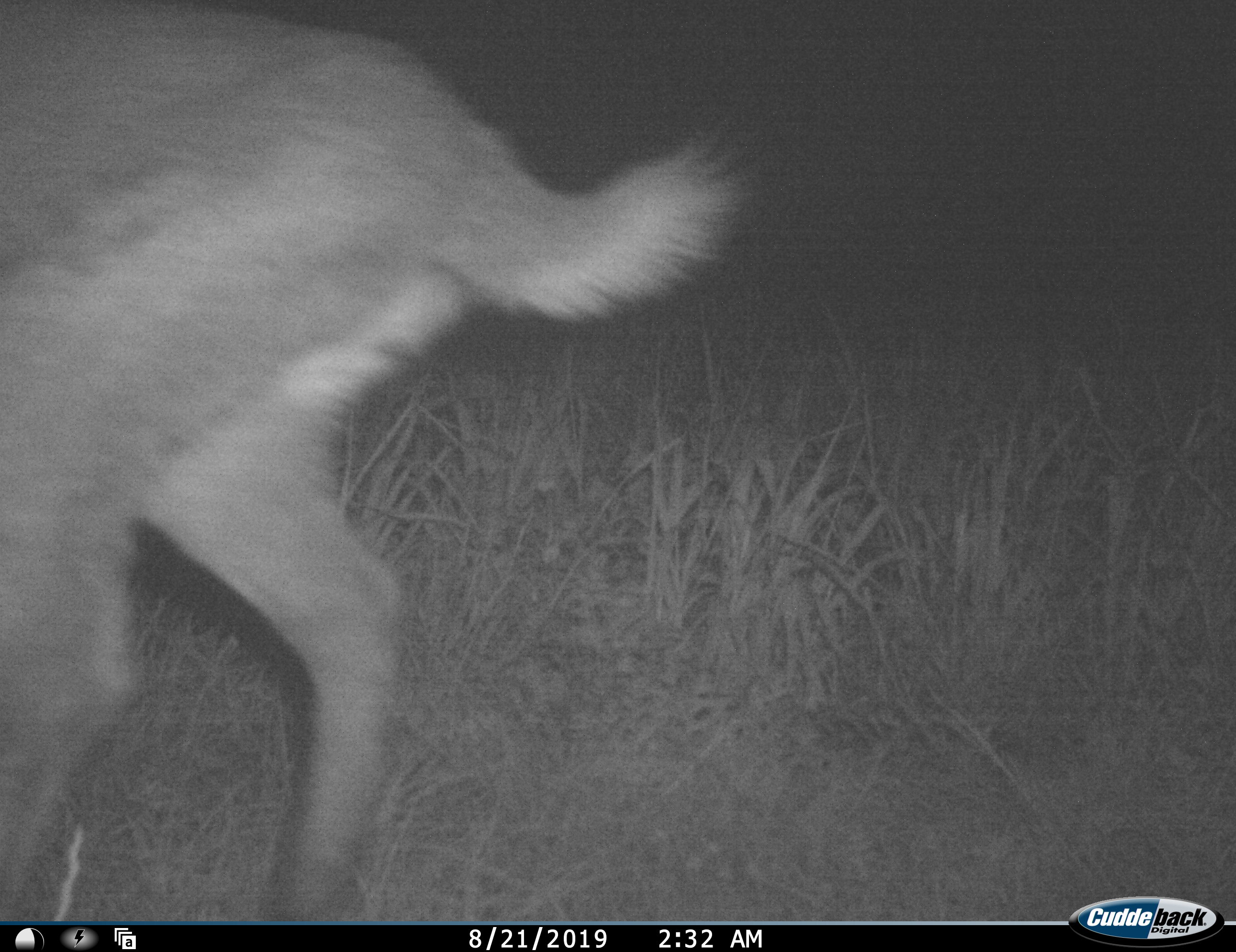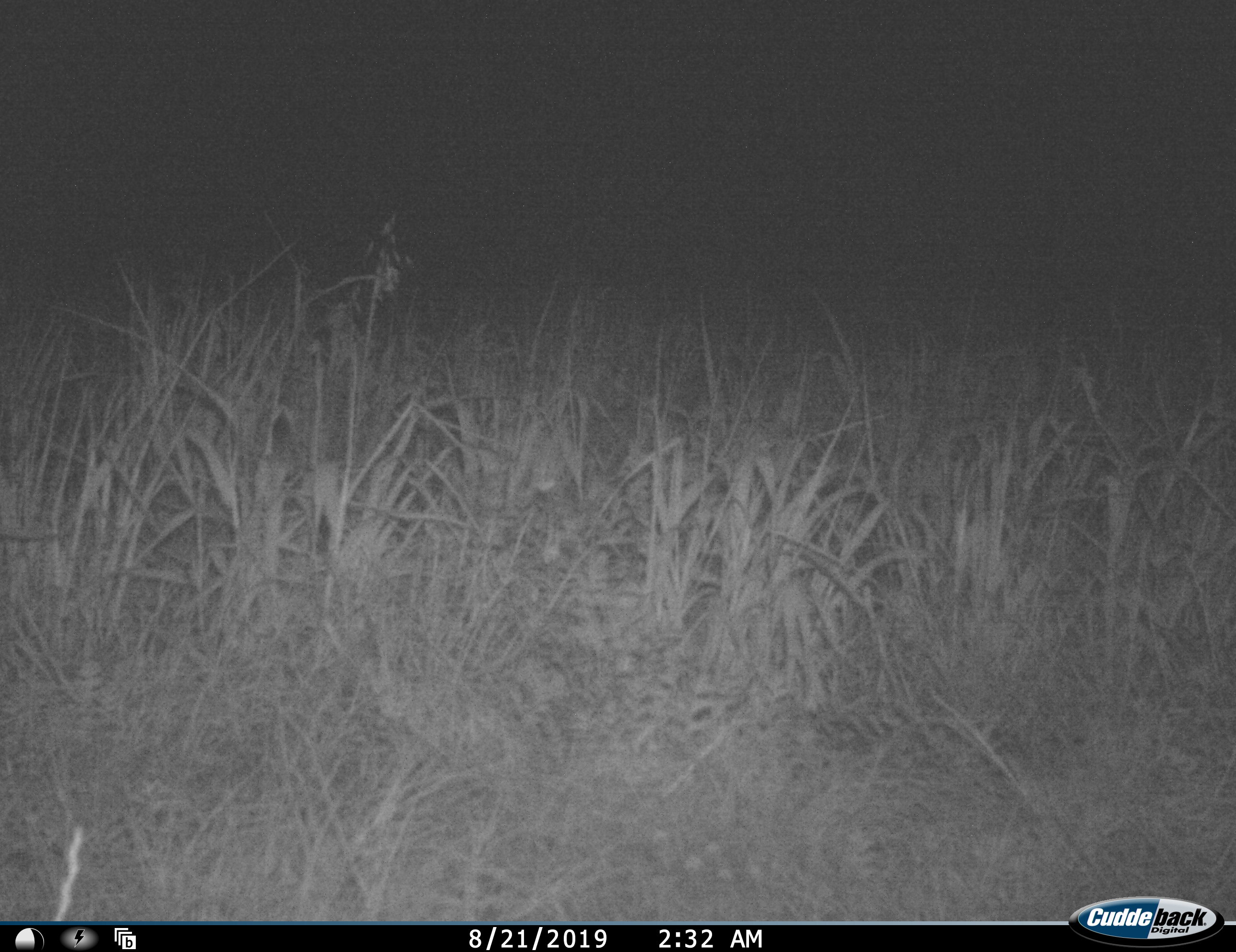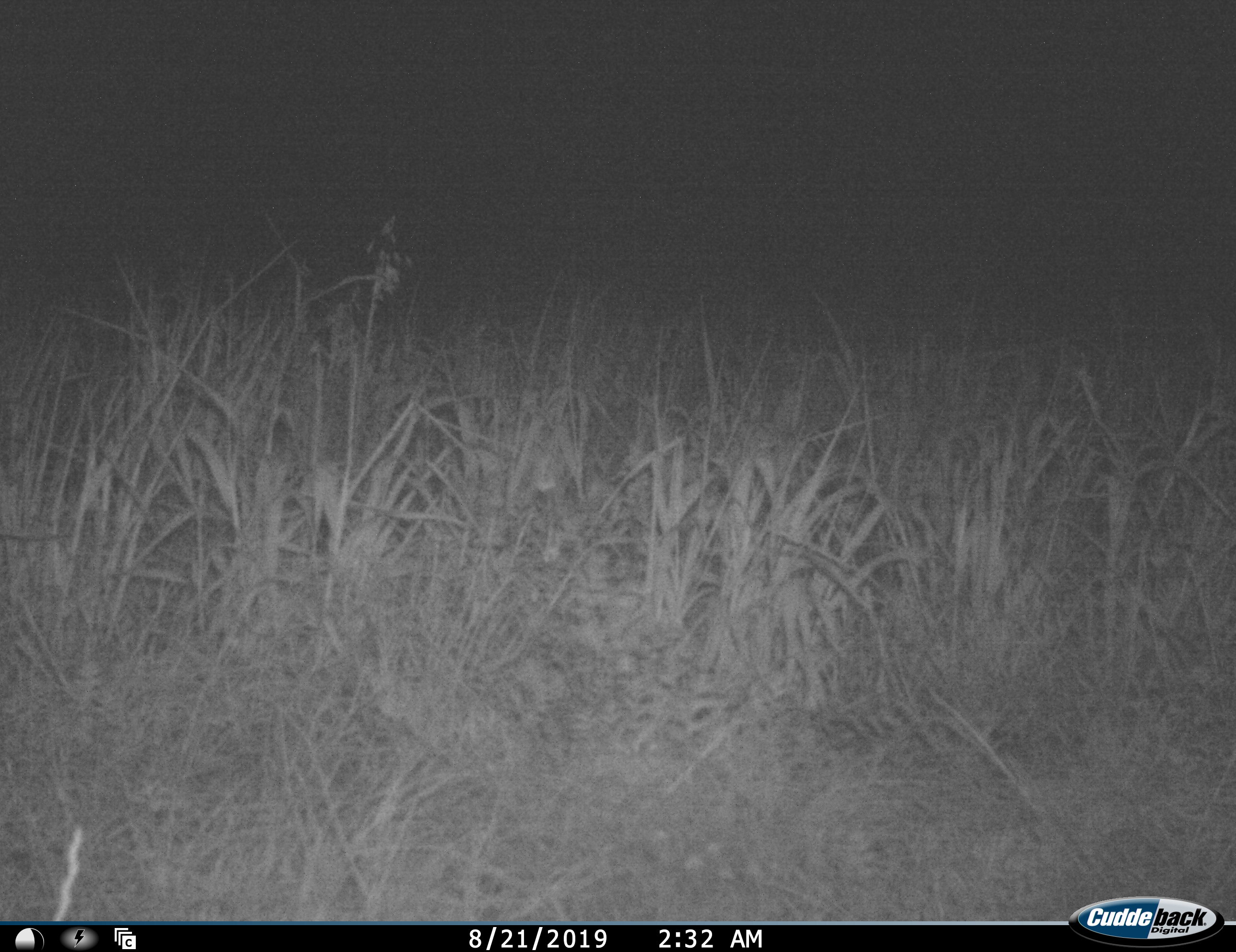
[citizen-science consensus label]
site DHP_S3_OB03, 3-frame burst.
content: unidentified animal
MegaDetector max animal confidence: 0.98